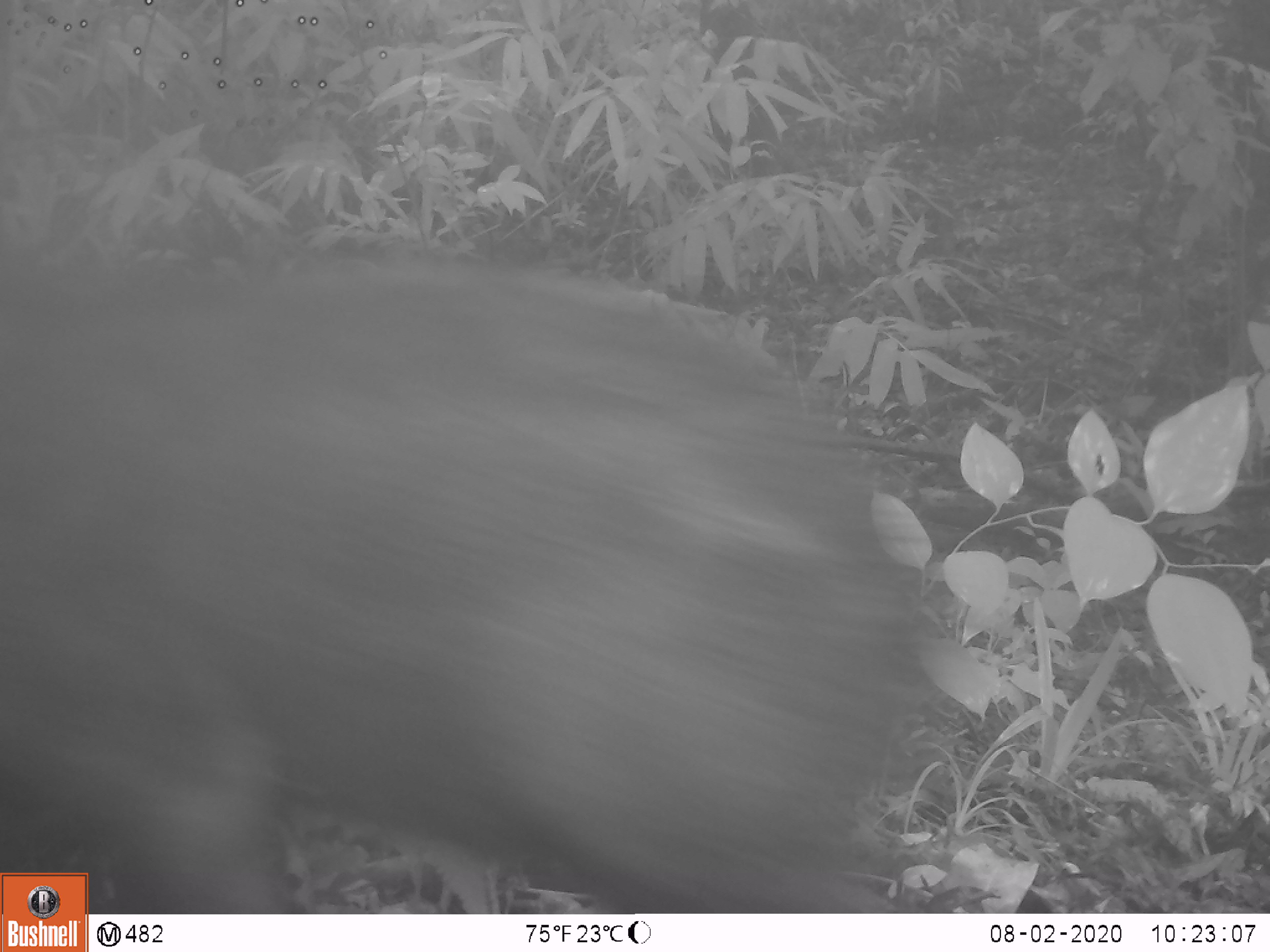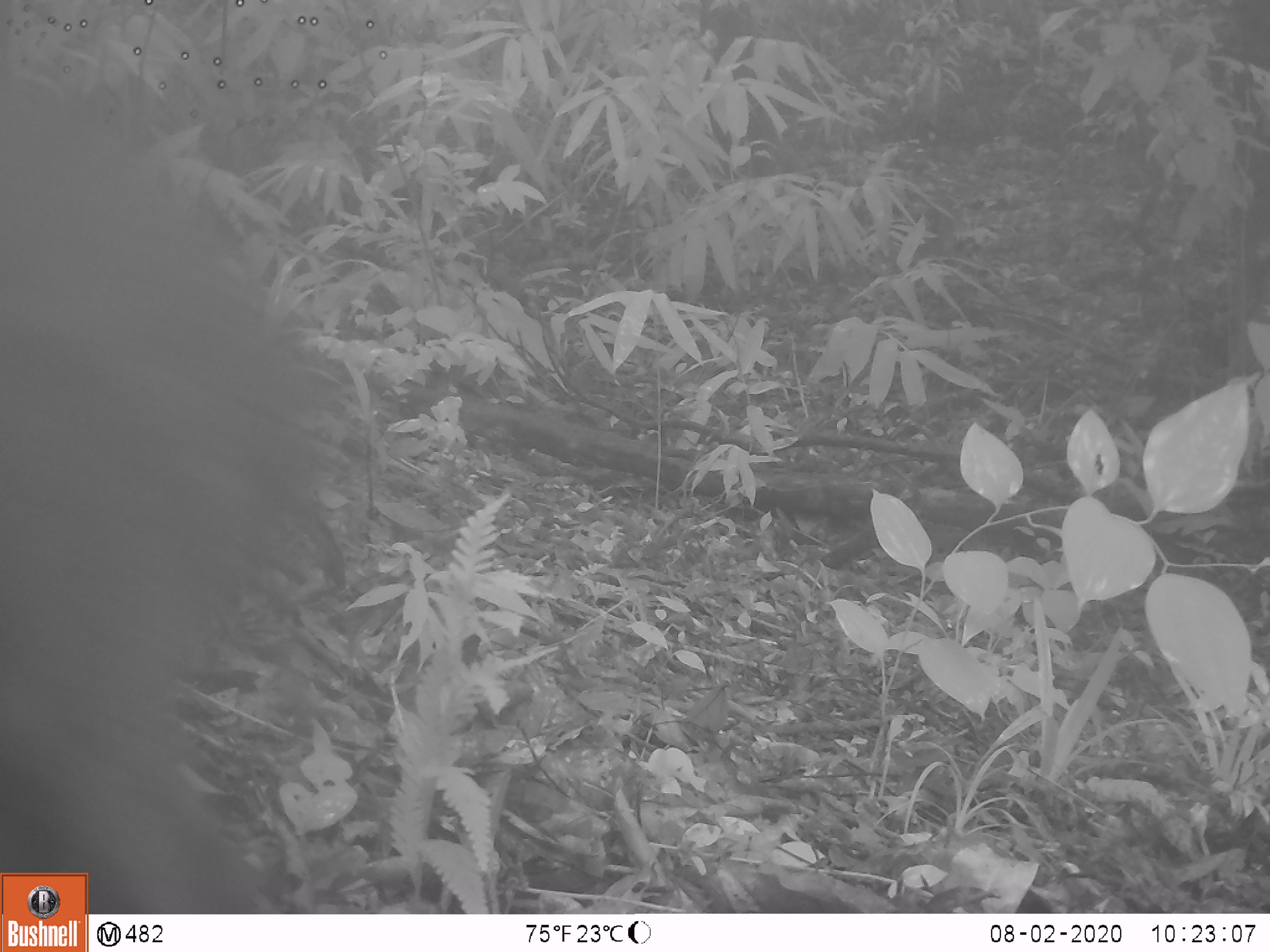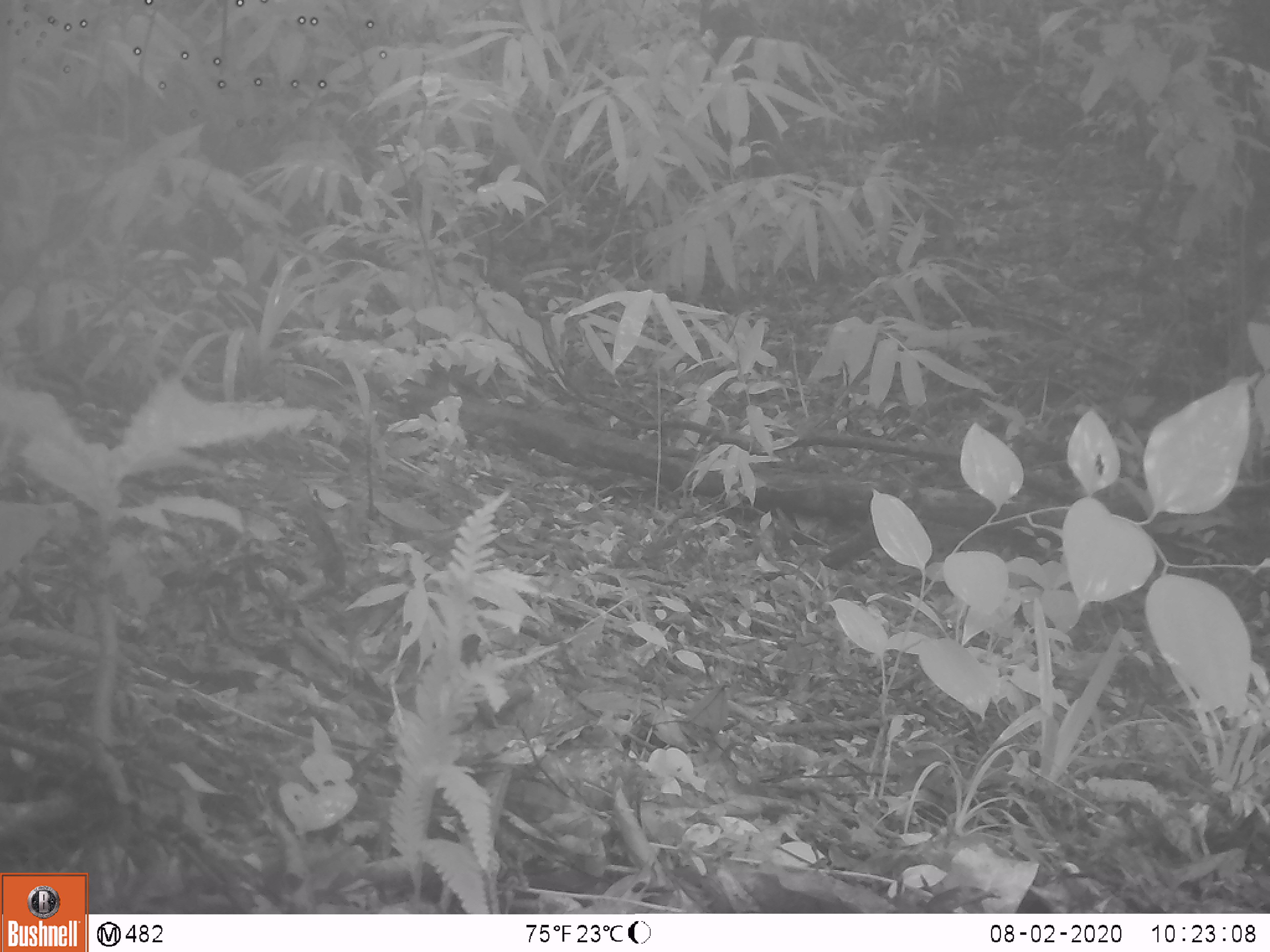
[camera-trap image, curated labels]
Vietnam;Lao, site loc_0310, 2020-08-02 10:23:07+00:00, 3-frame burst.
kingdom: Animalia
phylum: Chordata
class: Mammalia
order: Artiodactyla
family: Suidae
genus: Sus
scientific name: Sus scrofa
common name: eurasian wild pig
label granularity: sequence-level